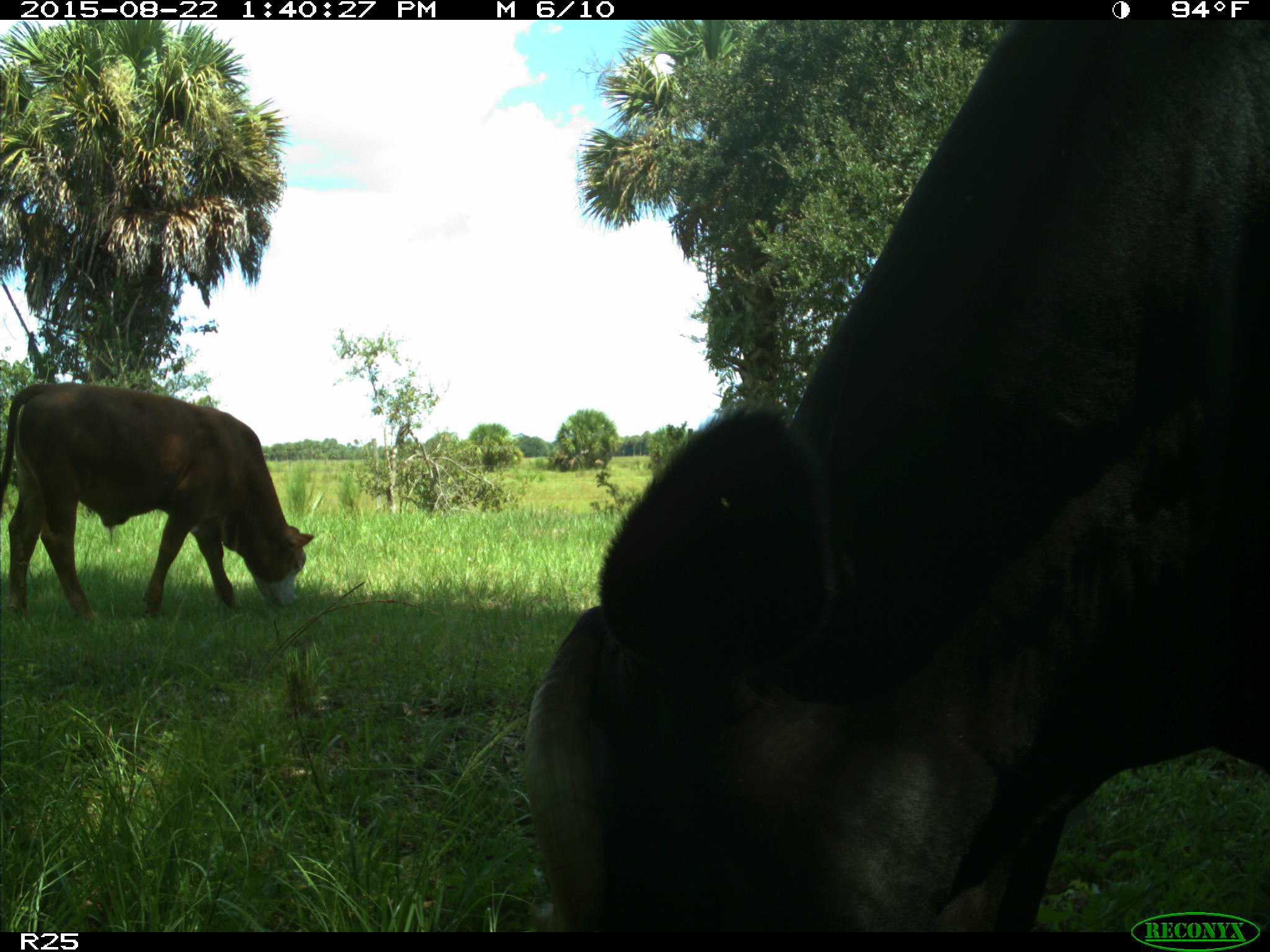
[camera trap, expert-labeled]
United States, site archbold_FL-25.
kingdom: Animalia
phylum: Chordata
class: Mammalia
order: Artiodactyla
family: Bovidae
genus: Bos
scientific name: Bos taurus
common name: domestic cow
Bos taurus (domestic cow).